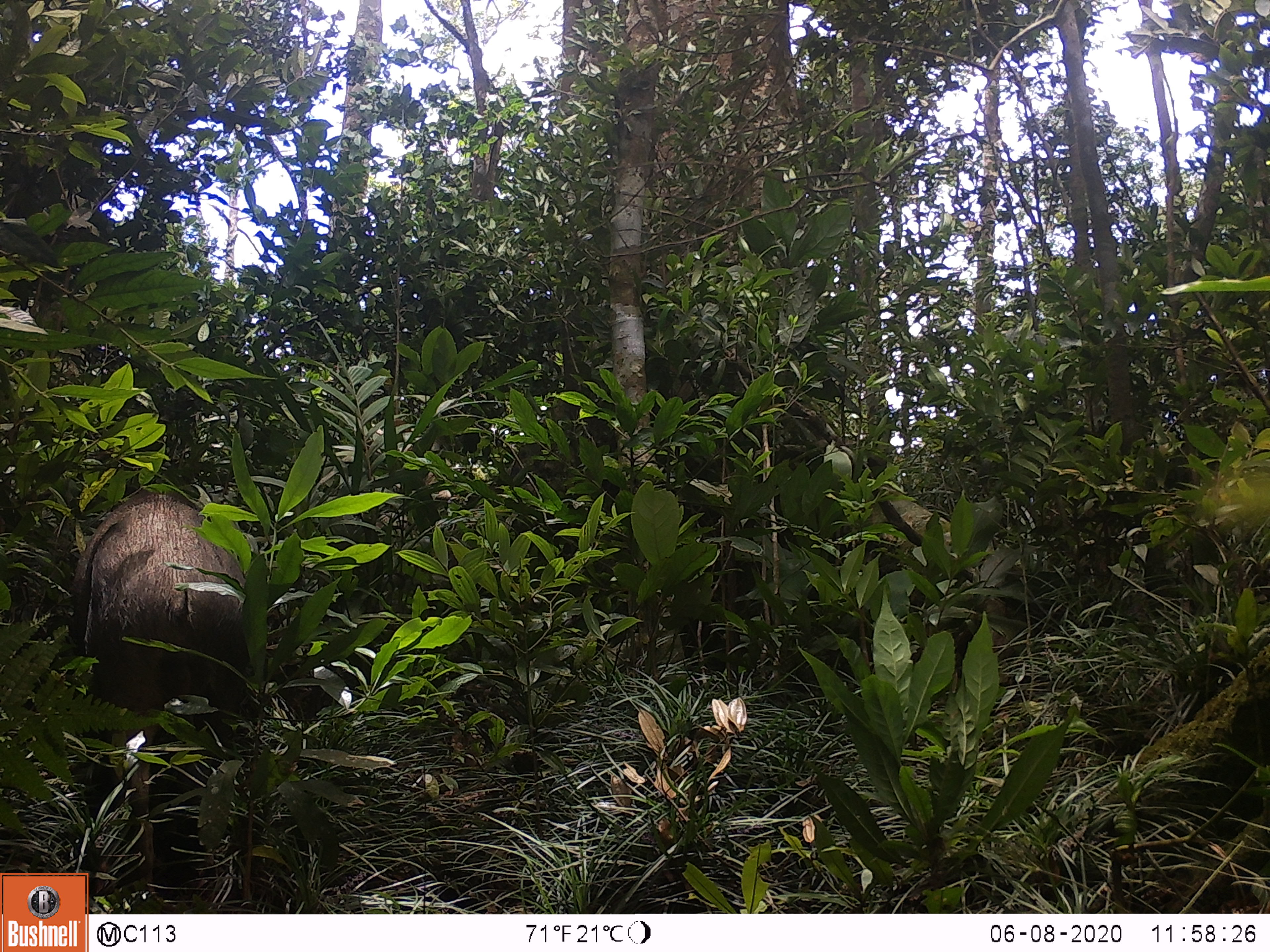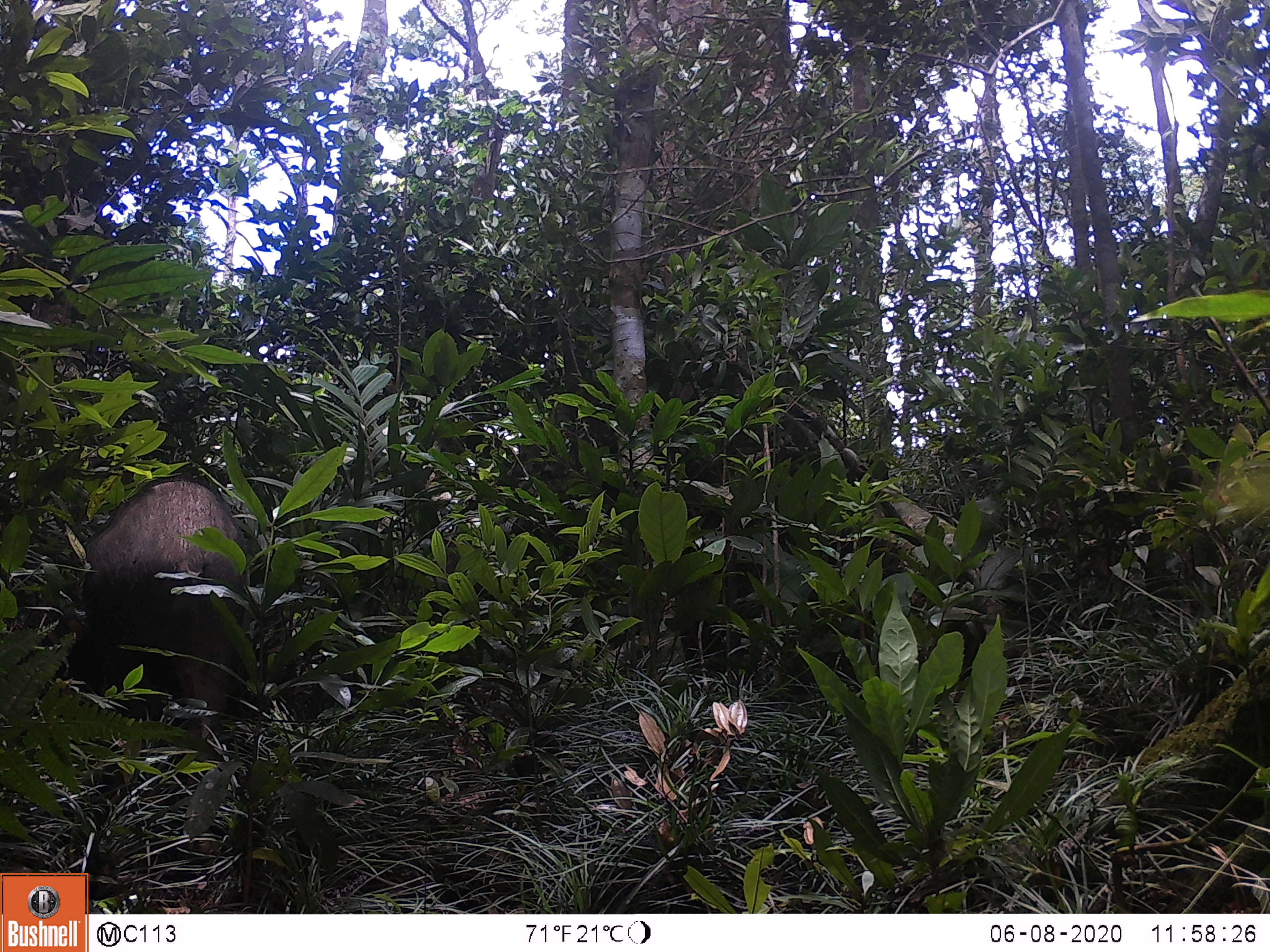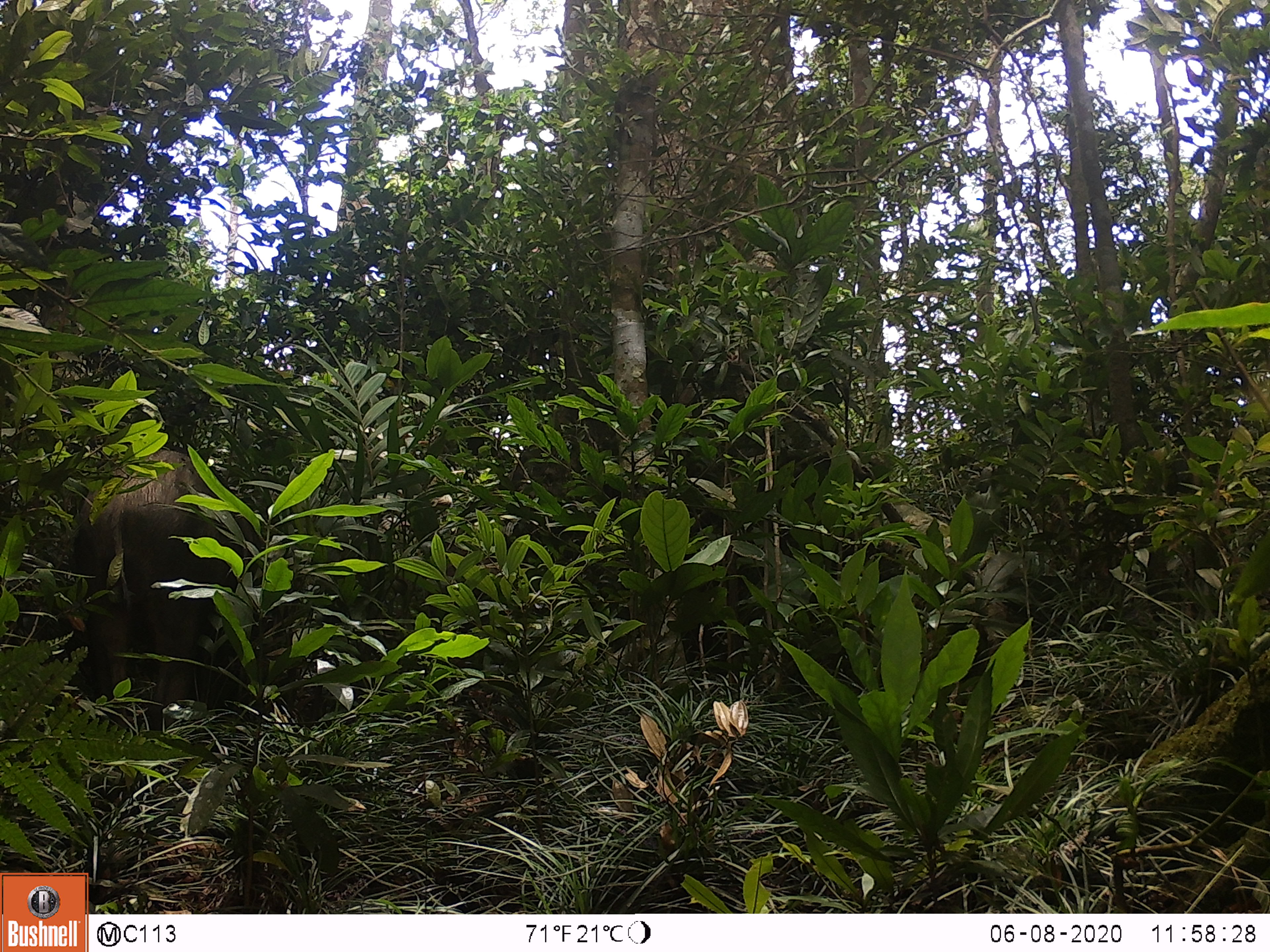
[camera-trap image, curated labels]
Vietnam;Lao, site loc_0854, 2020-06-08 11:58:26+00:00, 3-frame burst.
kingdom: Animalia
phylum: Chordata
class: Mammalia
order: Artiodactyla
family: Suidae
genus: Sus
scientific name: Sus scrofa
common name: eurasian wild pig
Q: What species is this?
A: Eurasian wild pig (Sus scrofa).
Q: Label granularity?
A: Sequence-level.